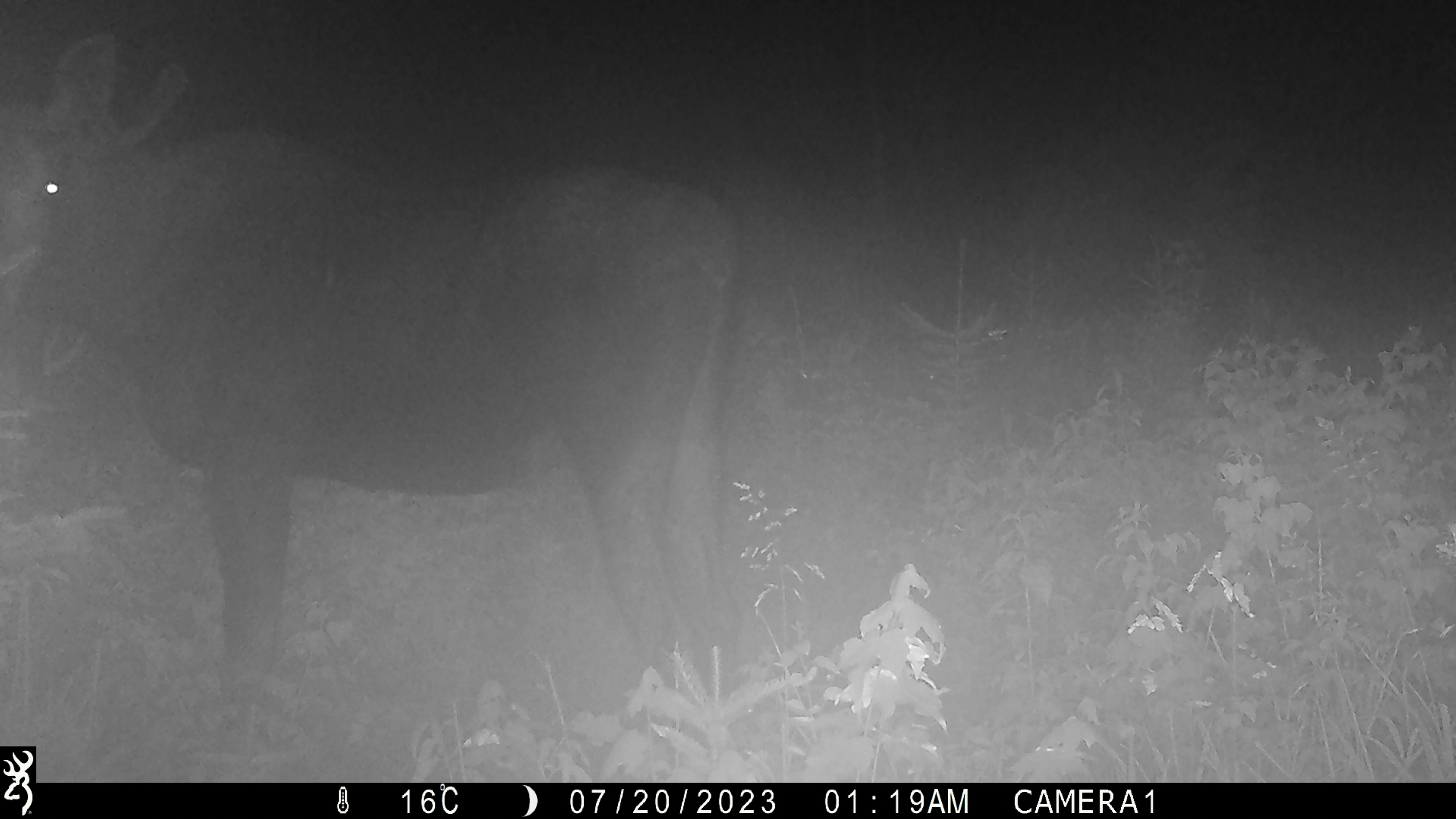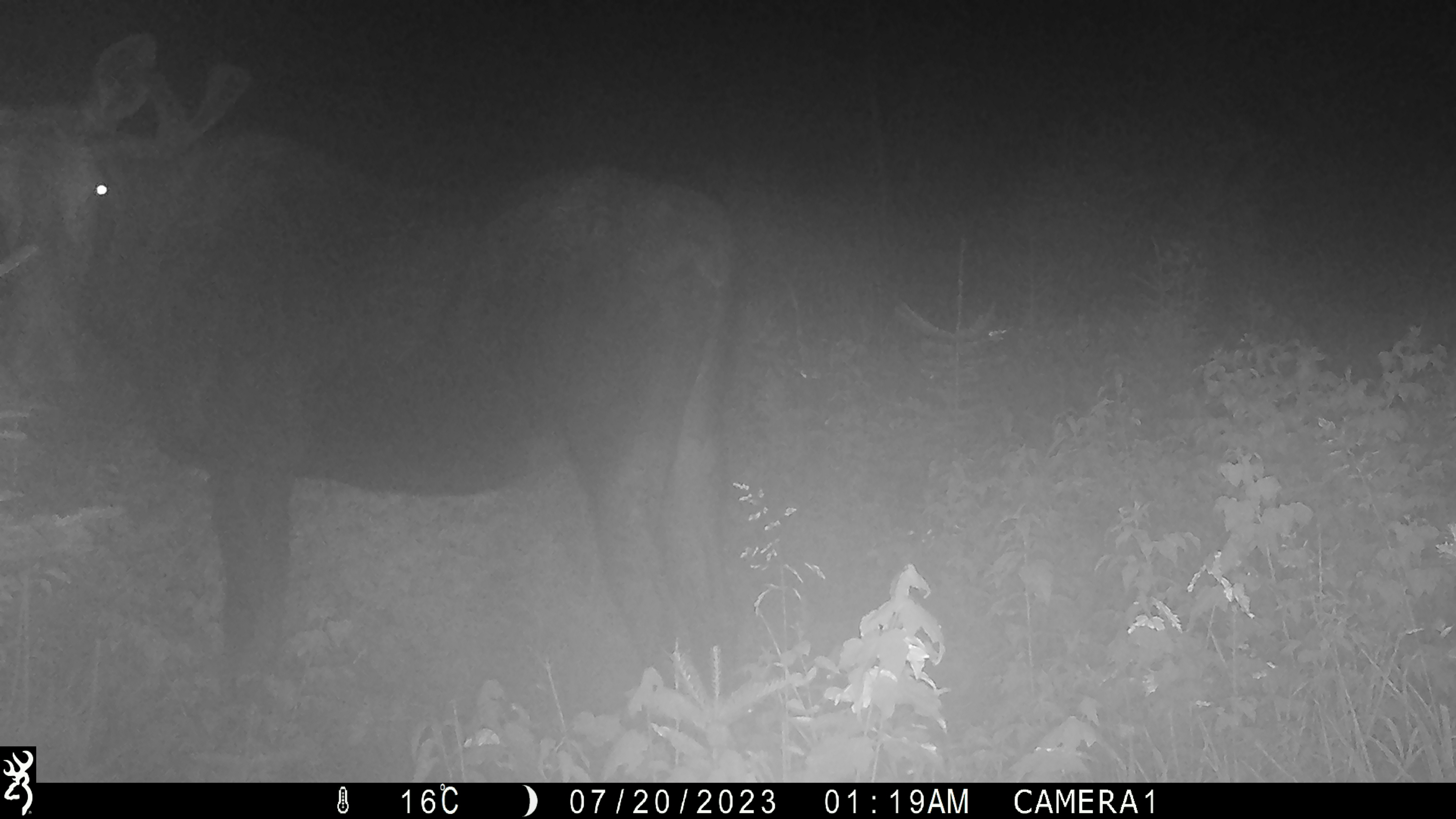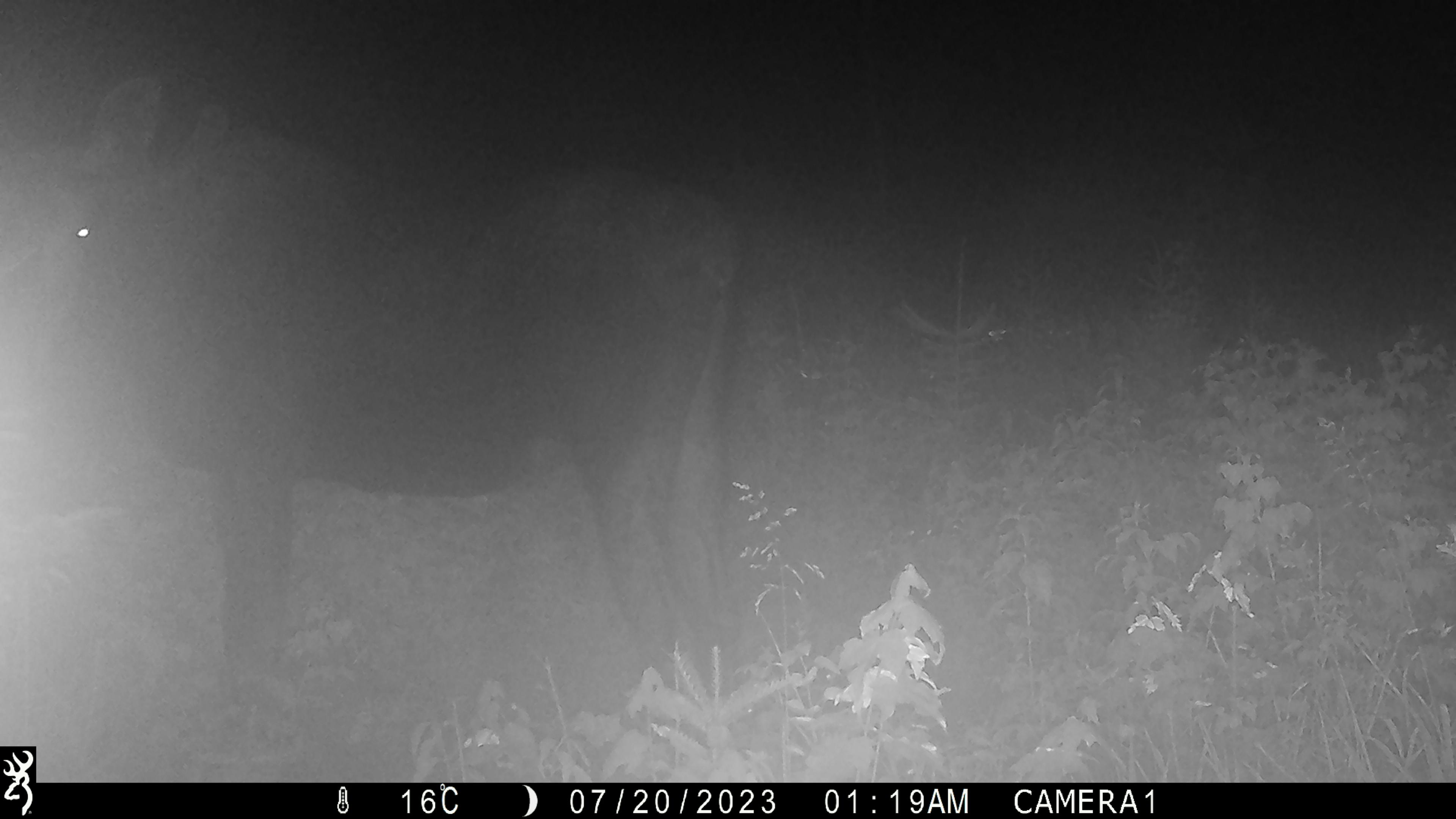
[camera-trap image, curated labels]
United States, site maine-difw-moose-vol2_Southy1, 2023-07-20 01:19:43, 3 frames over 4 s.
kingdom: Animalia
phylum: Chordata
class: Mammalia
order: Artiodactyla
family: Cervidae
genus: Alces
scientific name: Alces alces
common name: moose